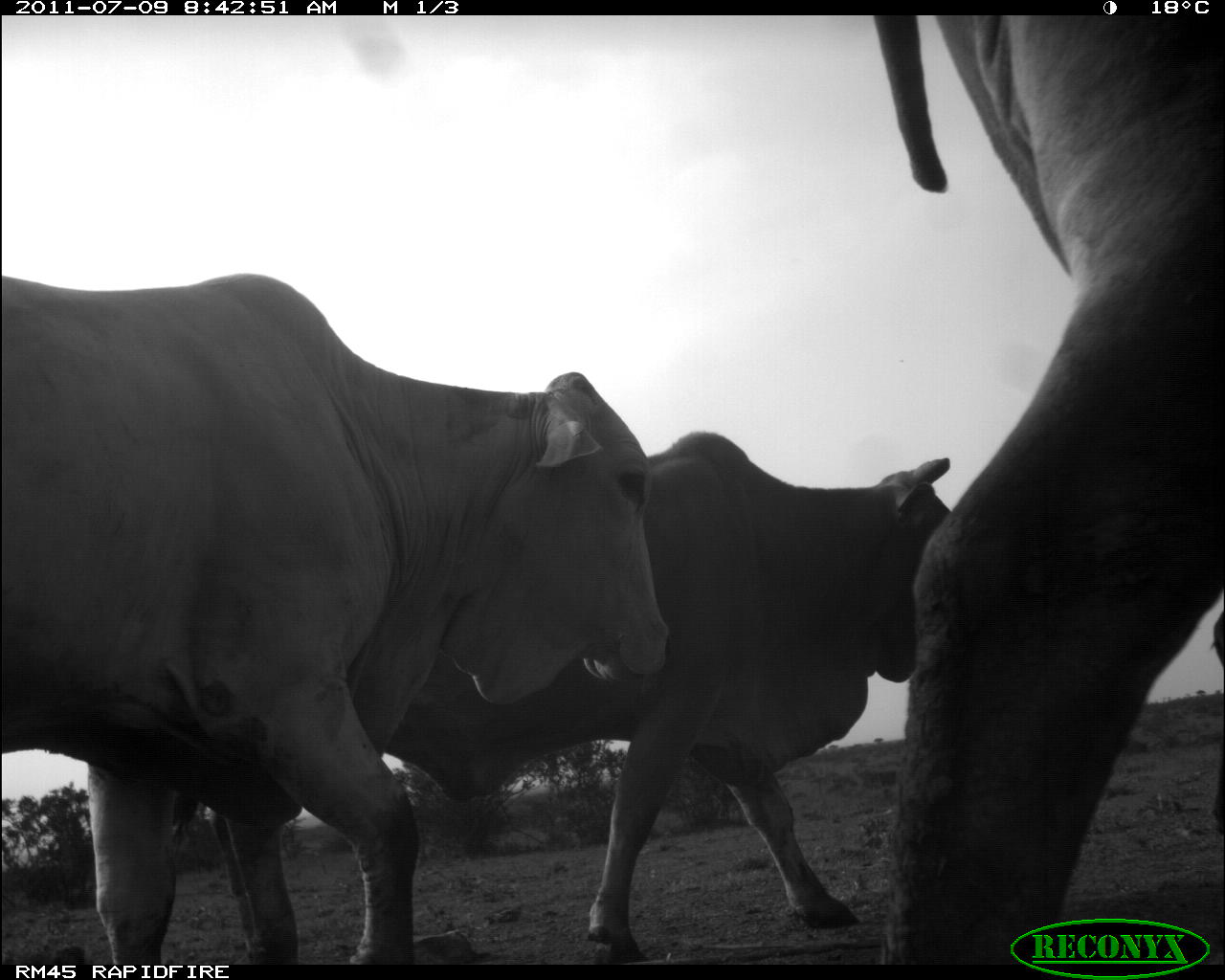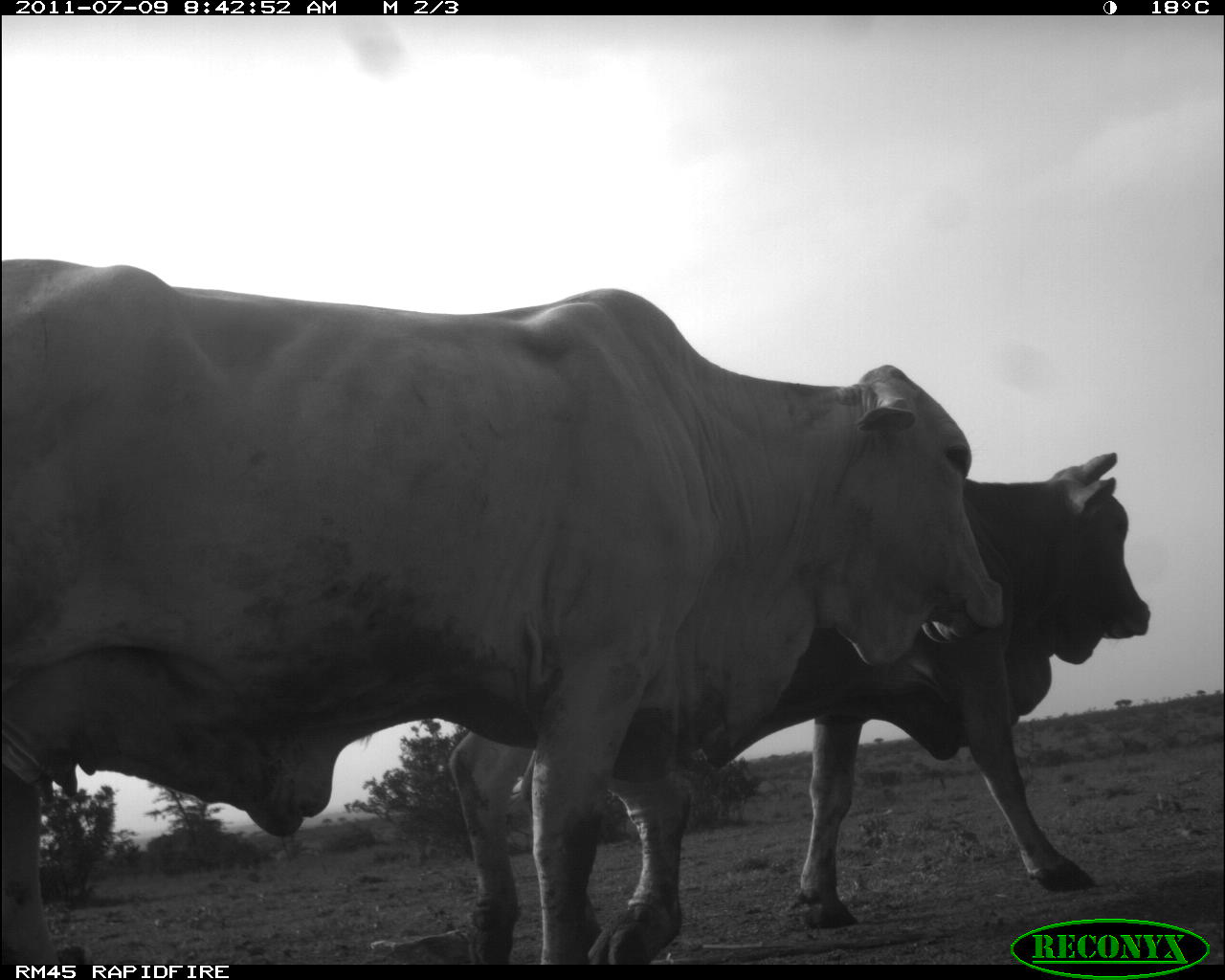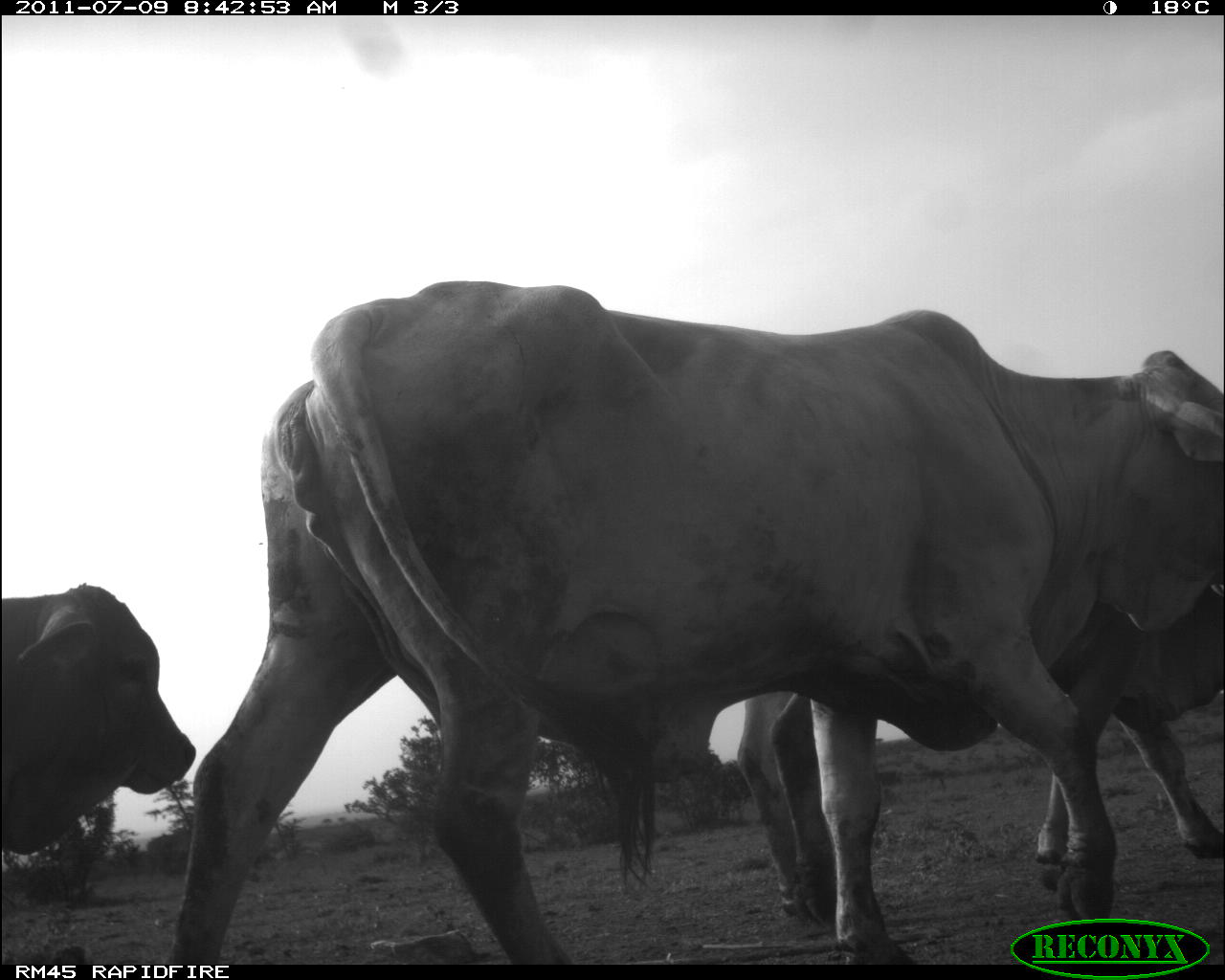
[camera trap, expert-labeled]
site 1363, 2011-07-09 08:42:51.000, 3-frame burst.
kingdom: Animalia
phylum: Chordata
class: Mammalia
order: Artiodactyla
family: Bovidae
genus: Bos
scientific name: Bos taurus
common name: domestic cattle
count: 3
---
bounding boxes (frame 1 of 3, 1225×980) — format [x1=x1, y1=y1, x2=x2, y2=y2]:
bos taurus: [x1=0, y1=272, x2=676, y2=965]; [x1=208, y1=432, x2=963, y2=965]; [x1=872, y1=14, x2=1225, y2=965]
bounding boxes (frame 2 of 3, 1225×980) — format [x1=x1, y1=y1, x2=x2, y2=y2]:
bos taurus: [x1=0, y1=259, x2=1010, y2=965]; [x1=448, y1=452, x2=1151, y2=965]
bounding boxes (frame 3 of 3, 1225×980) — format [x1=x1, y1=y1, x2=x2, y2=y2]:
bos taurus: [x1=169, y1=282, x2=1223, y2=960]; [x1=735, y1=583, x2=1223, y2=924]; [x1=2, y1=585, x2=197, y2=856]